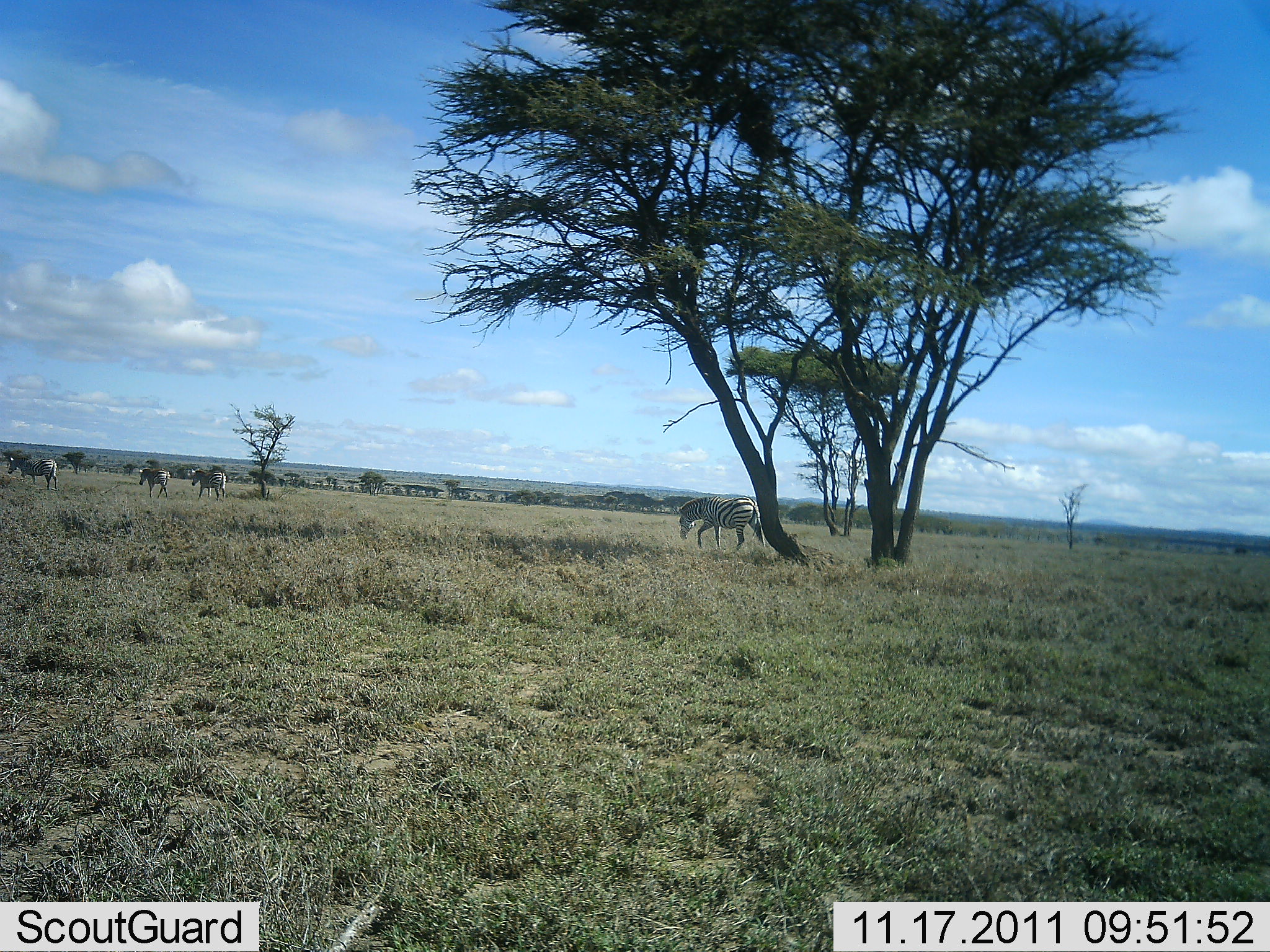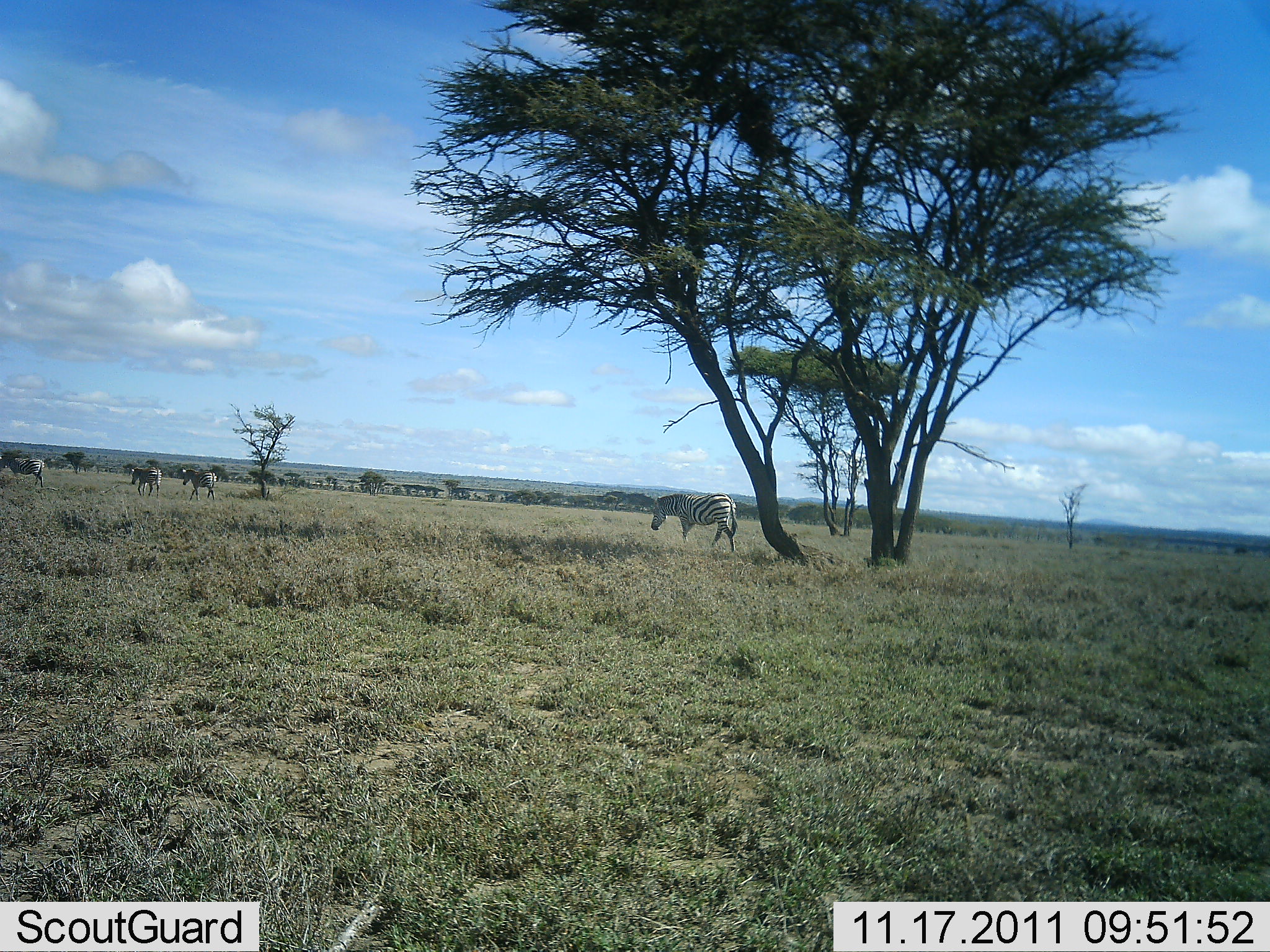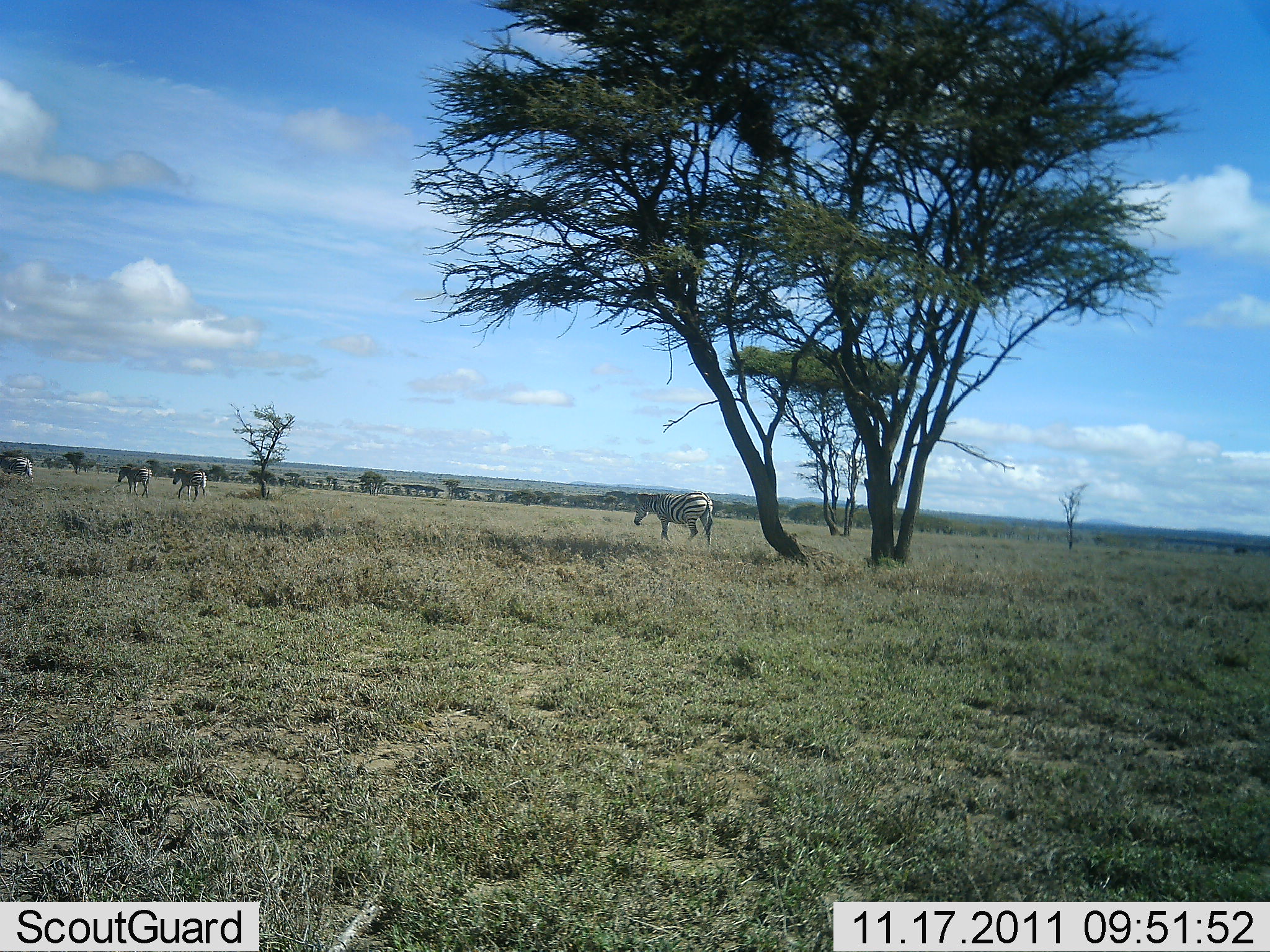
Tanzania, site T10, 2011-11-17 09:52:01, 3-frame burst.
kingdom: Animalia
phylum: Chordata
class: Mammalia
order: Perissodactyla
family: Equidae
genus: Equus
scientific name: Equus quagga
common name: plains zebra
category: zebra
Zebra (plains zebra) (Equus quagga), count 4. Behavior (volunteer vote fractions): standing 0%, resting 0%, moving 93%, interacting 0%. Young present (vote fraction): 0%. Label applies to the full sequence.